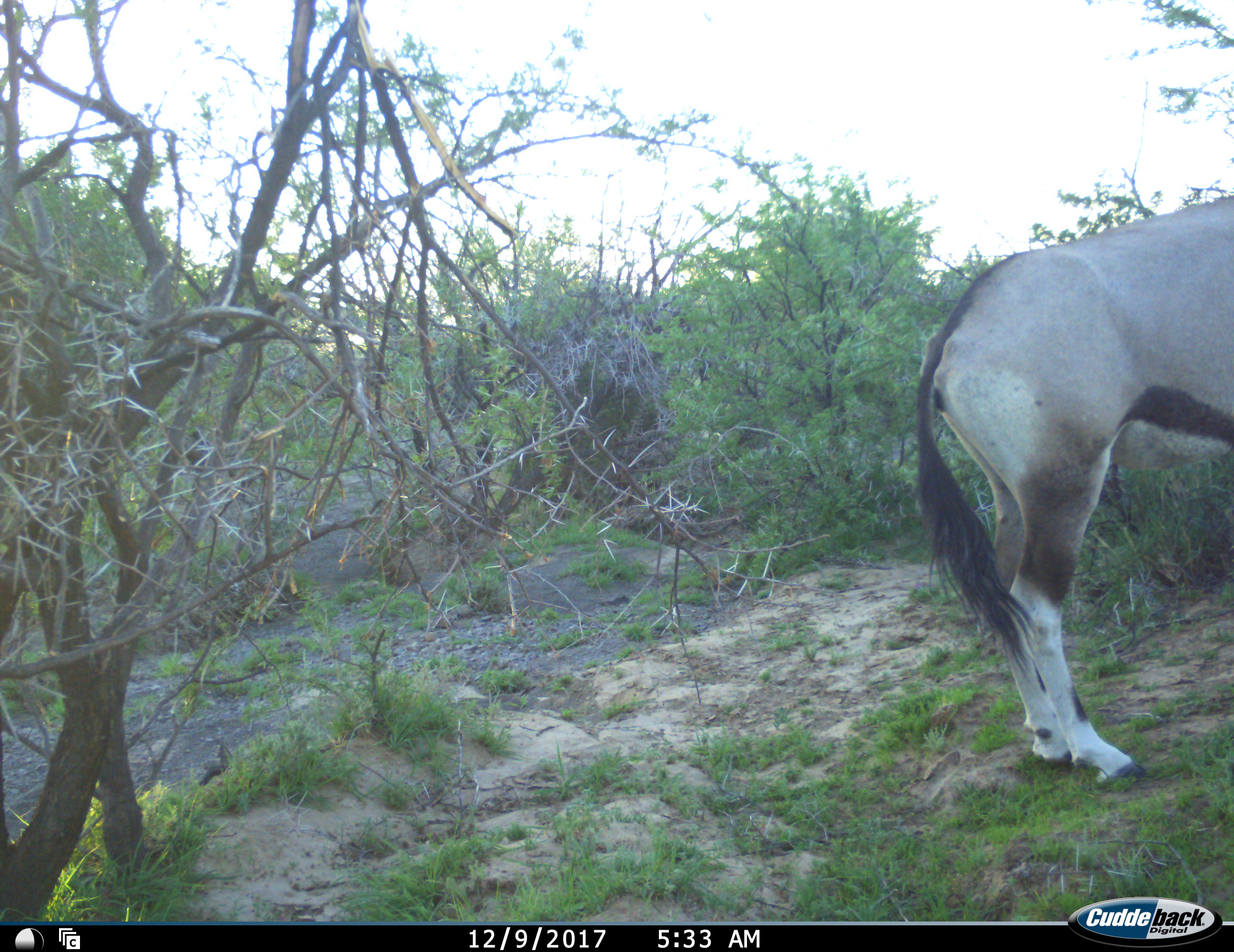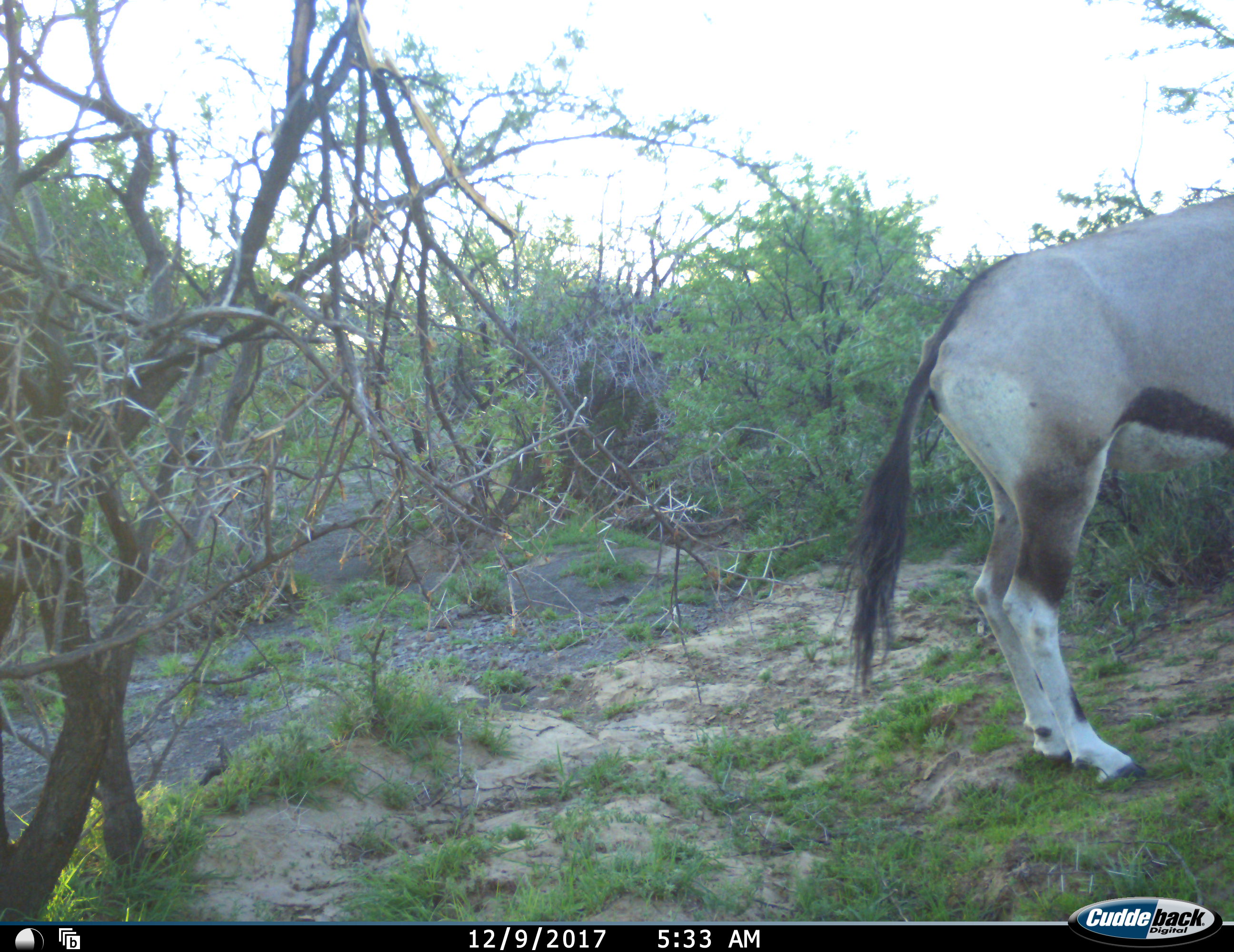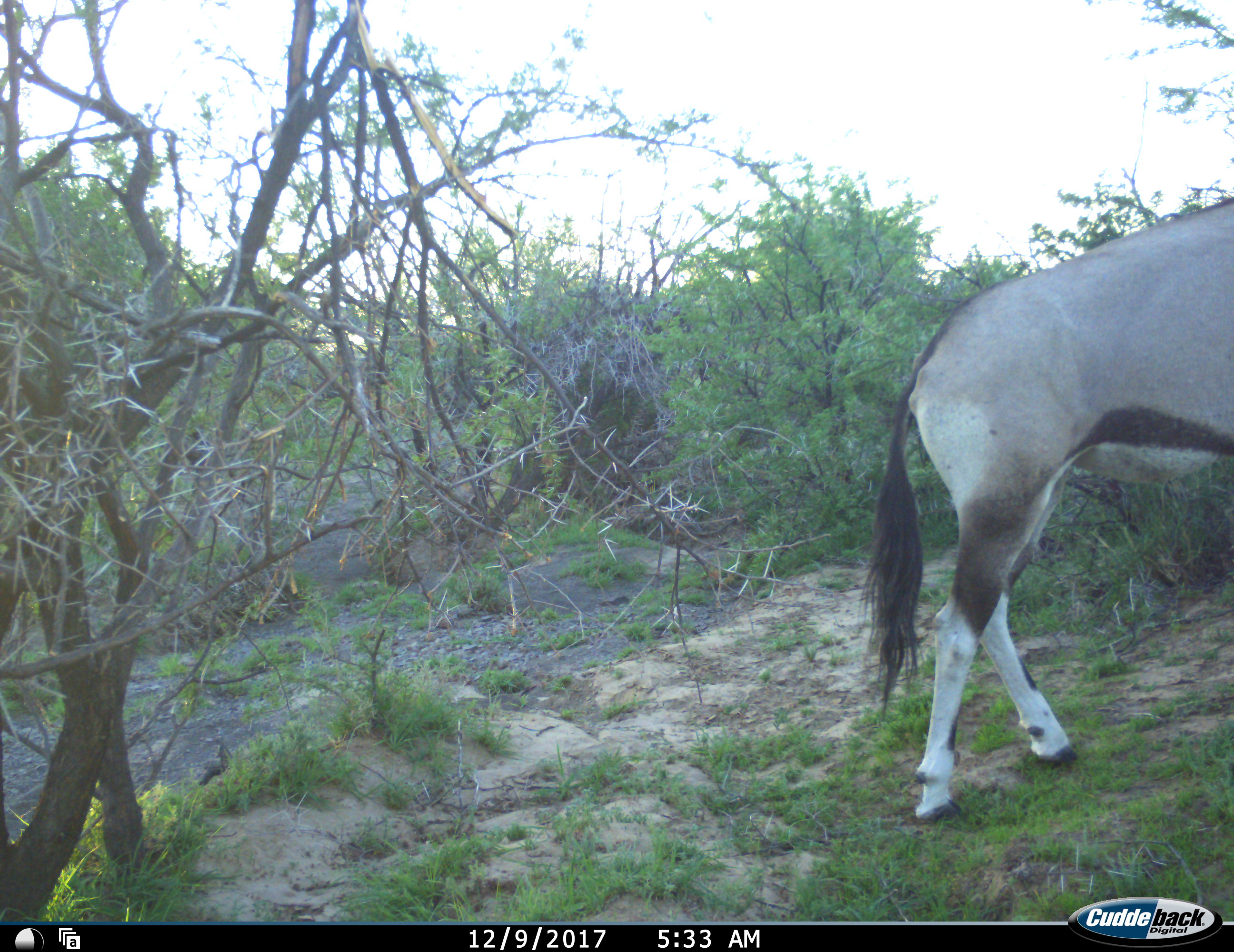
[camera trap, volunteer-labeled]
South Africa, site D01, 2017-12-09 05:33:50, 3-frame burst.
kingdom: Animalia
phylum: Chordata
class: Mammalia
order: Artiodactyla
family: Bovidae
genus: Oryx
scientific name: Oryx gazella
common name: gemsbok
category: gemsbokoryx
Gemsbokoryx (gemsbok) (Oryx gazella), count 1. Behavior (volunteer vote fractions): standing 78%, resting 0%, moving 33%, interacting 0%. Young present (vote fraction): 0%. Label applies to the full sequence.